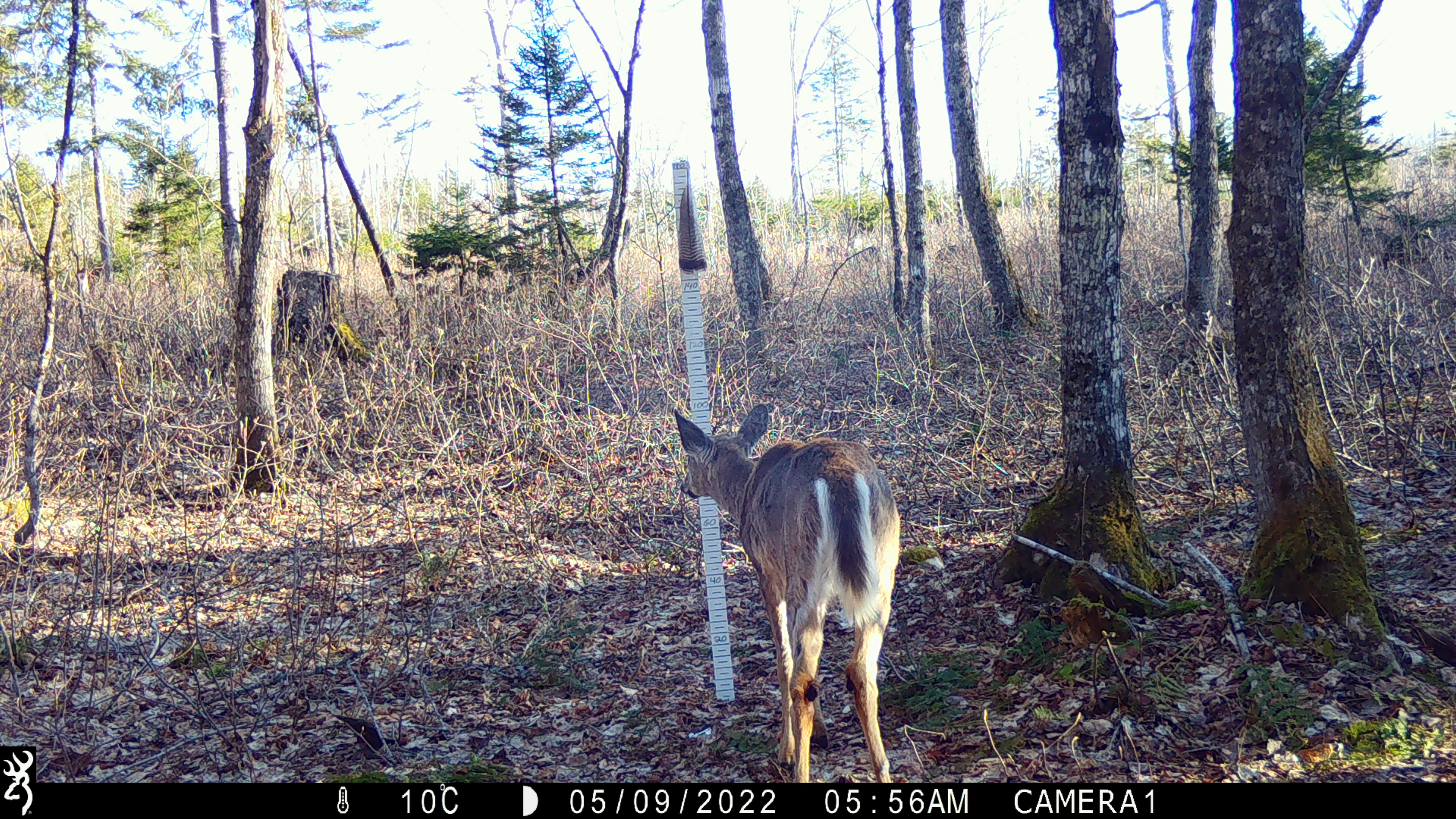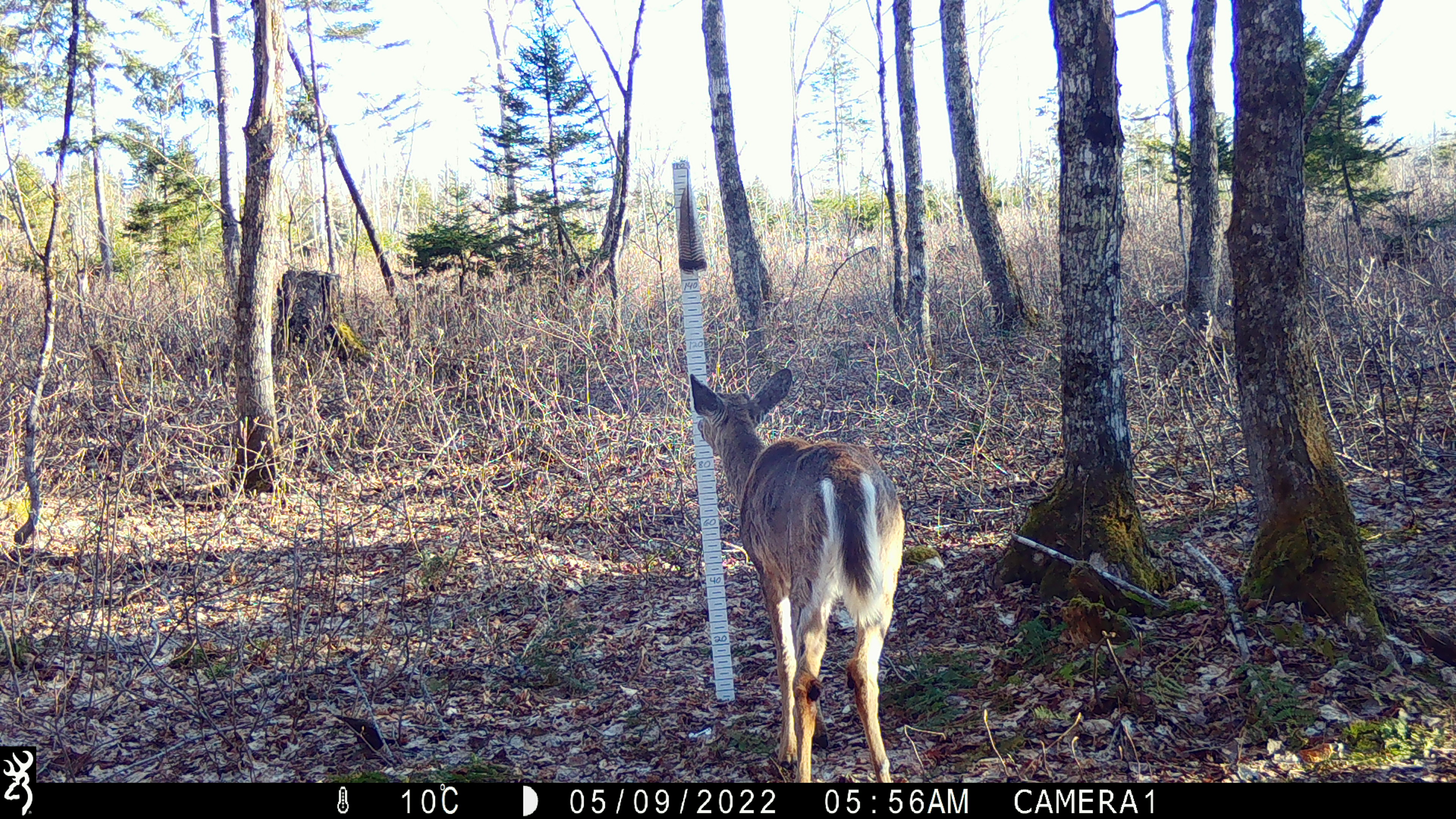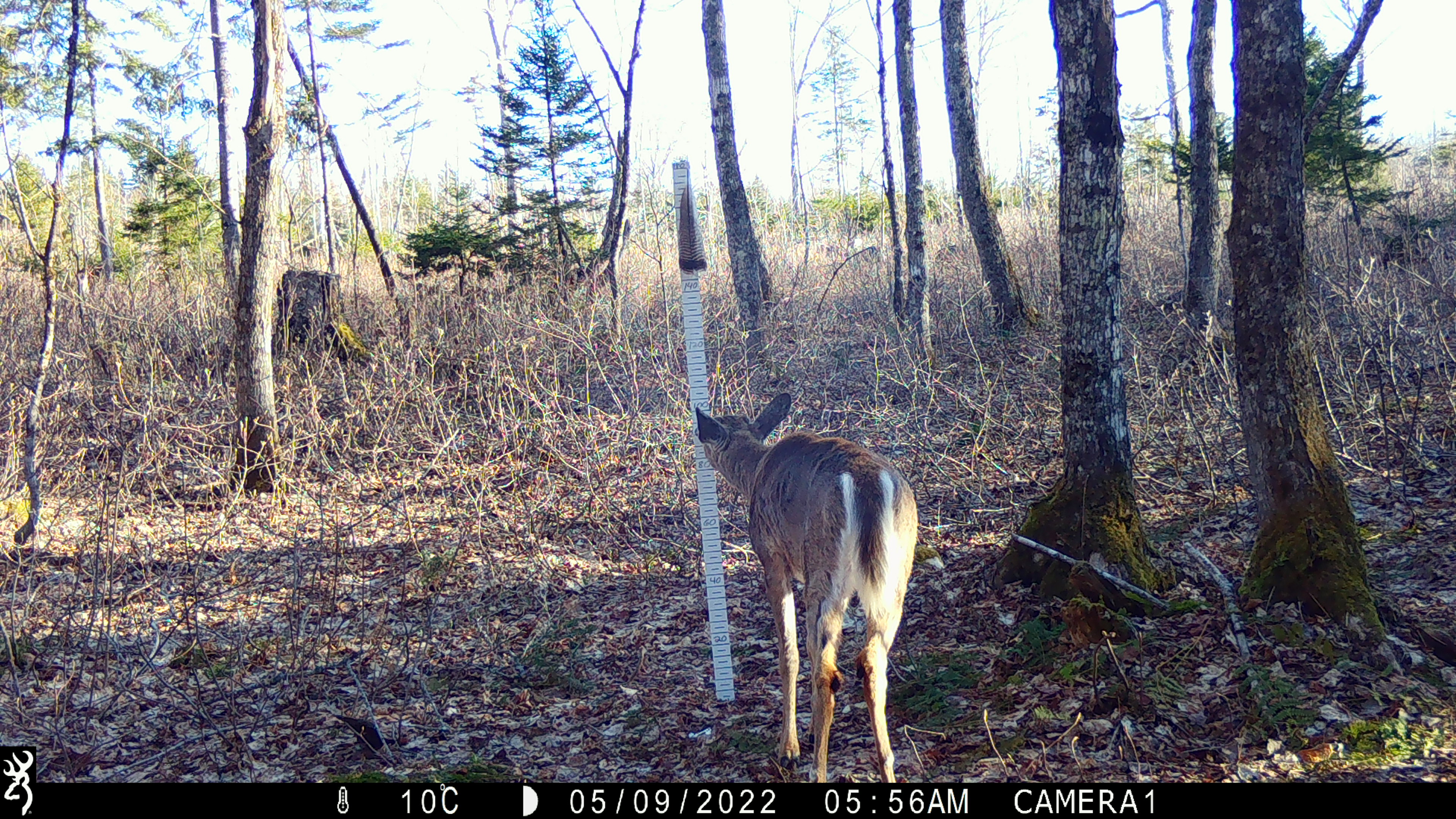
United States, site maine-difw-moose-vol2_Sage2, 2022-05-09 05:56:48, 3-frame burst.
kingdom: Animalia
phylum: Chordata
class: Mammalia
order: Artiodactyla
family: Cervidae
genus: Odocoileus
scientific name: Odocoileus virginianus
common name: white-tailed deer